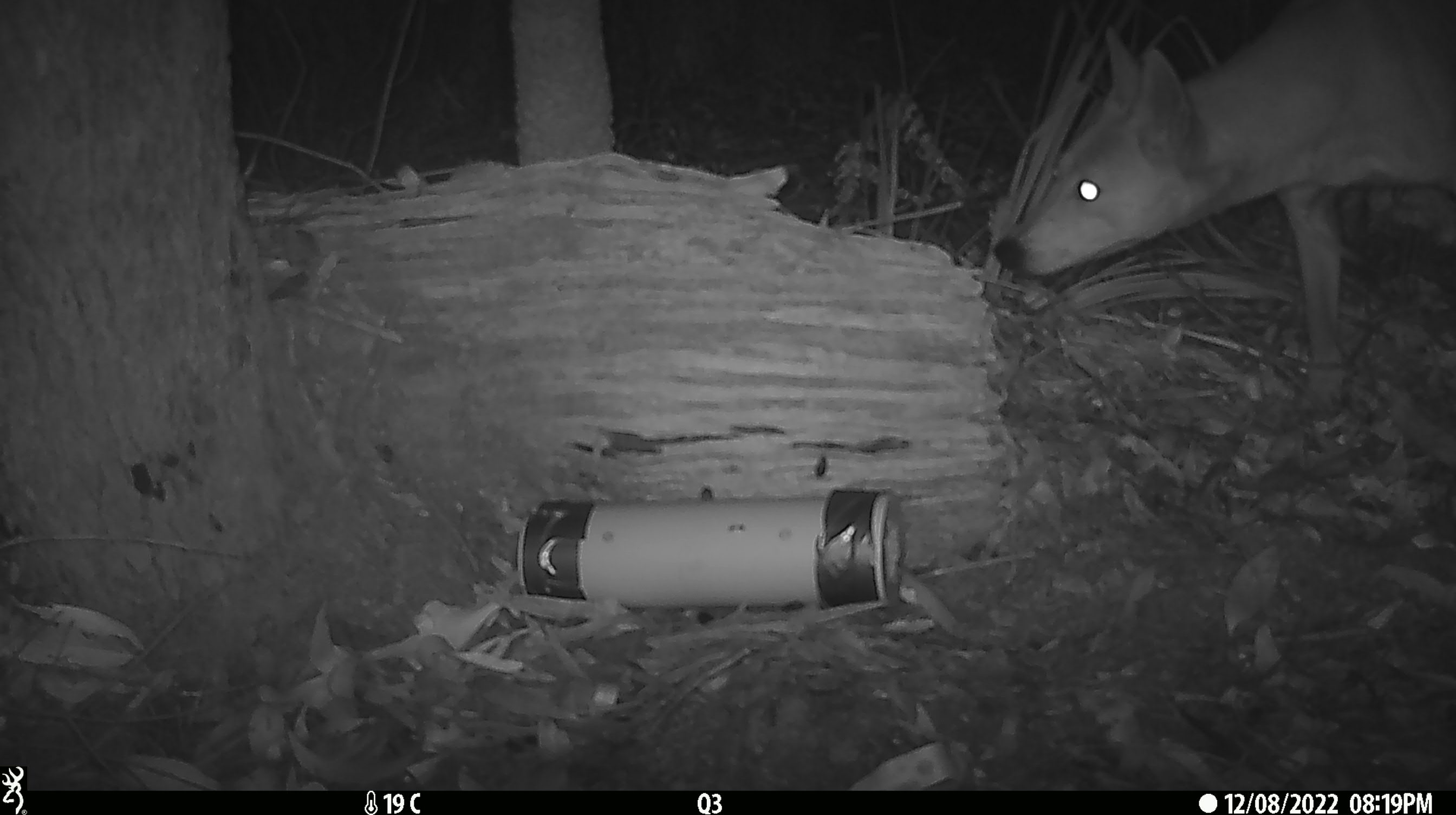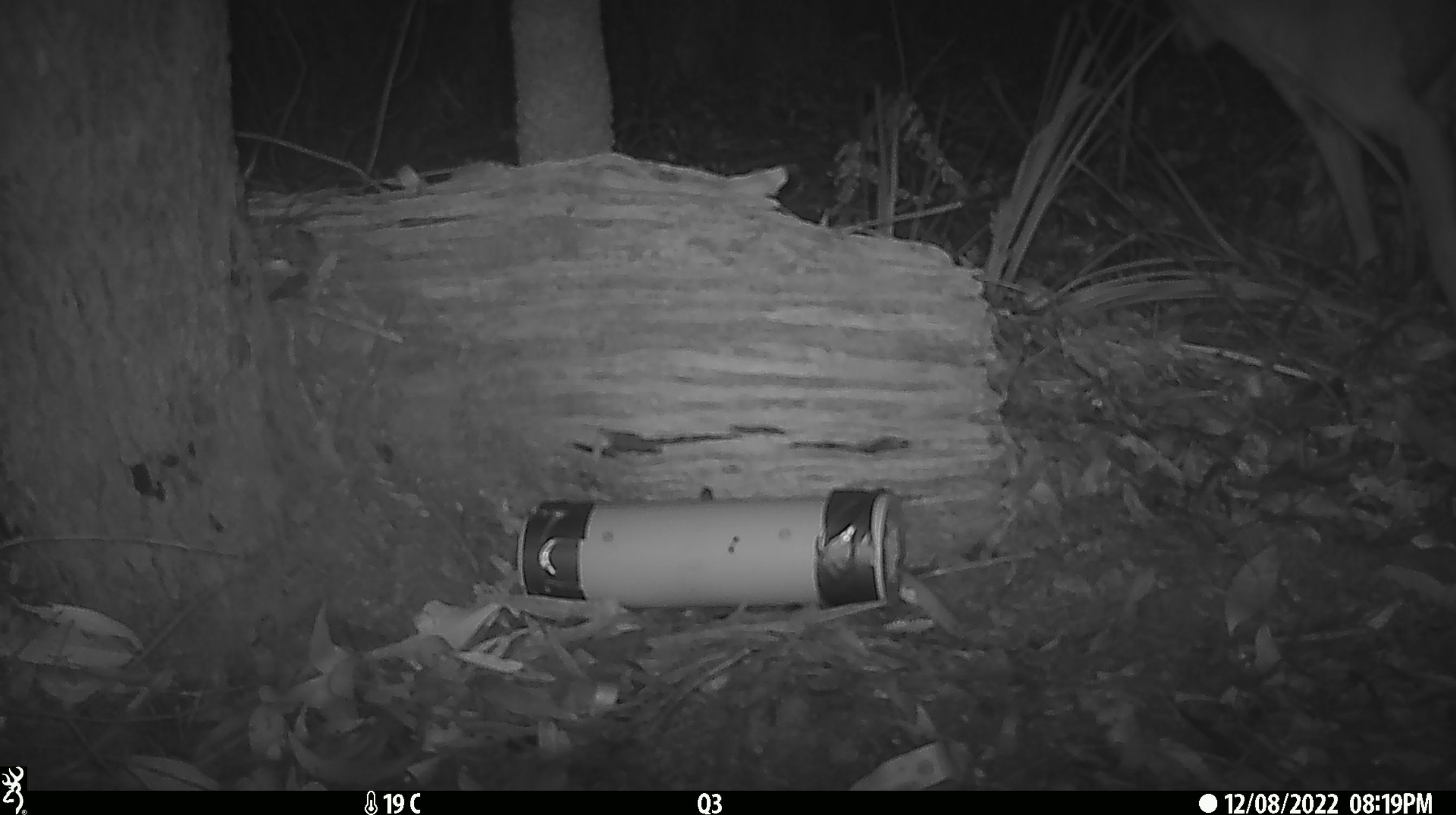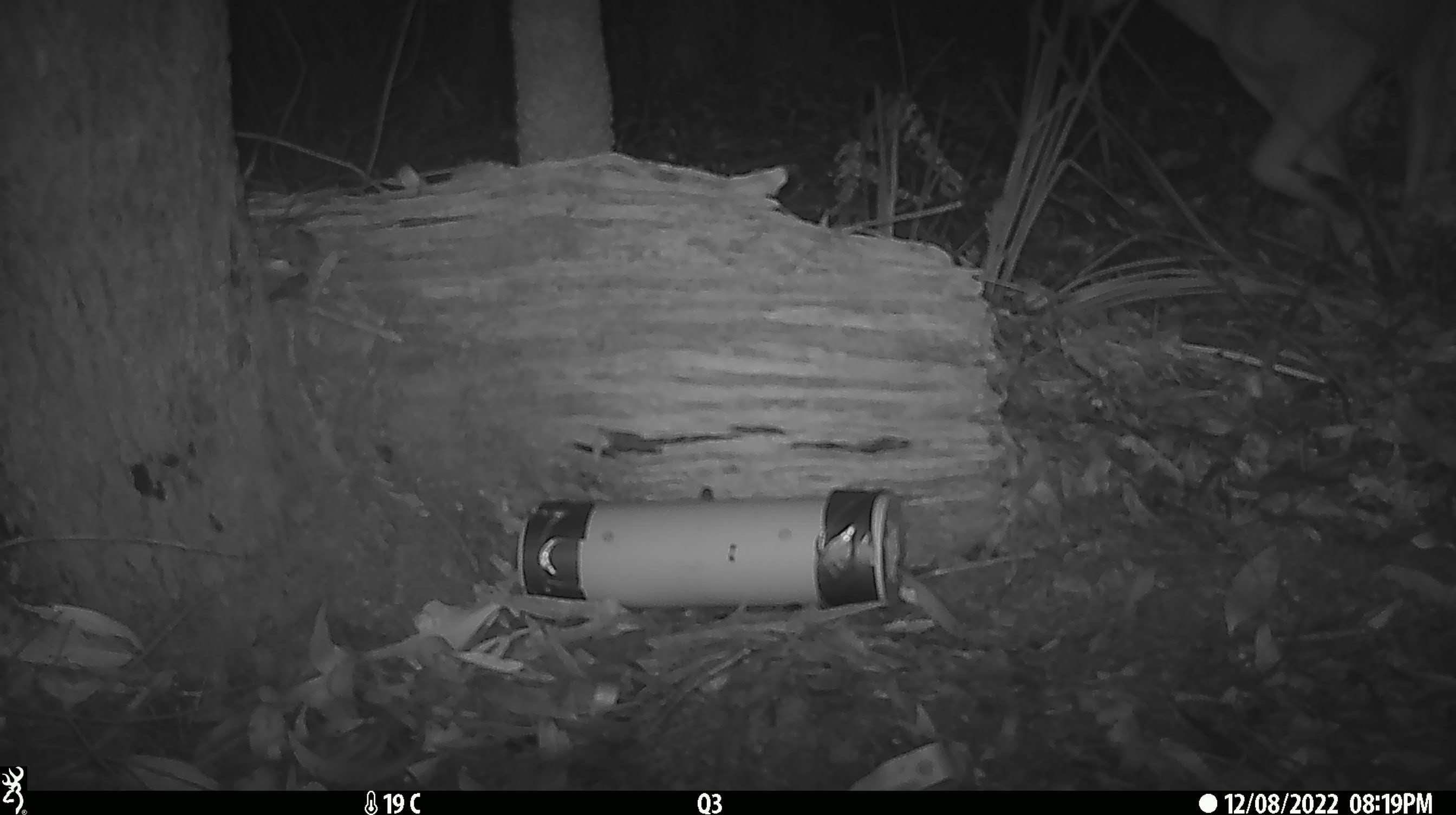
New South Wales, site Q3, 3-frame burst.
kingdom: Animalia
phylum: Chordata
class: Mammalia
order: Carnivora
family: Canidae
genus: Canis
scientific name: Canis familiaris dingo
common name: dingo